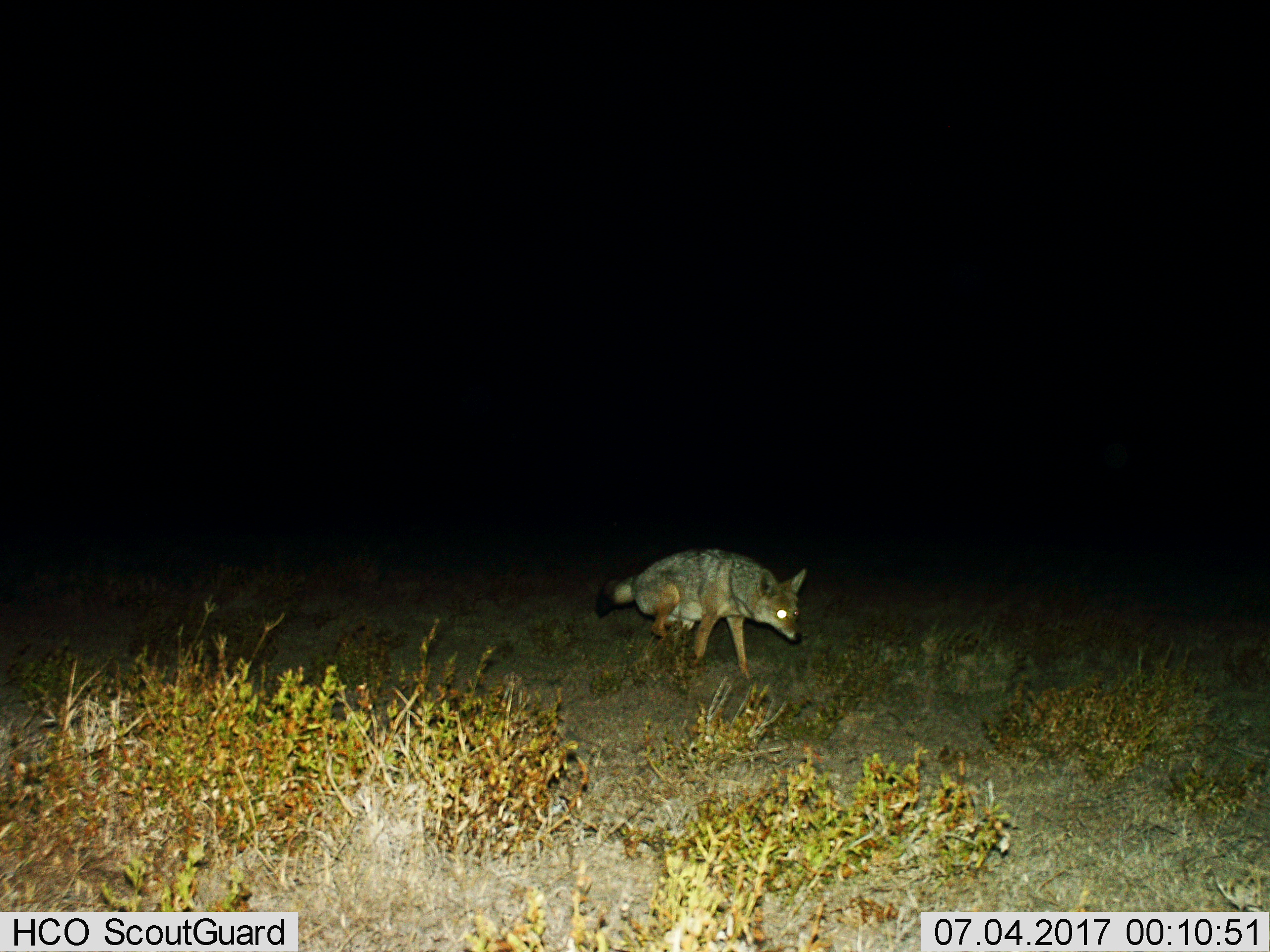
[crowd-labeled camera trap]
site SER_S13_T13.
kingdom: Animalia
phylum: Chordata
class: Mammalia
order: Carnivora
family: Canidae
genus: Lupulella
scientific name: Lupulella mesomelas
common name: black-backed jackal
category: jackalblackbacked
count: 1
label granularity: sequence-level